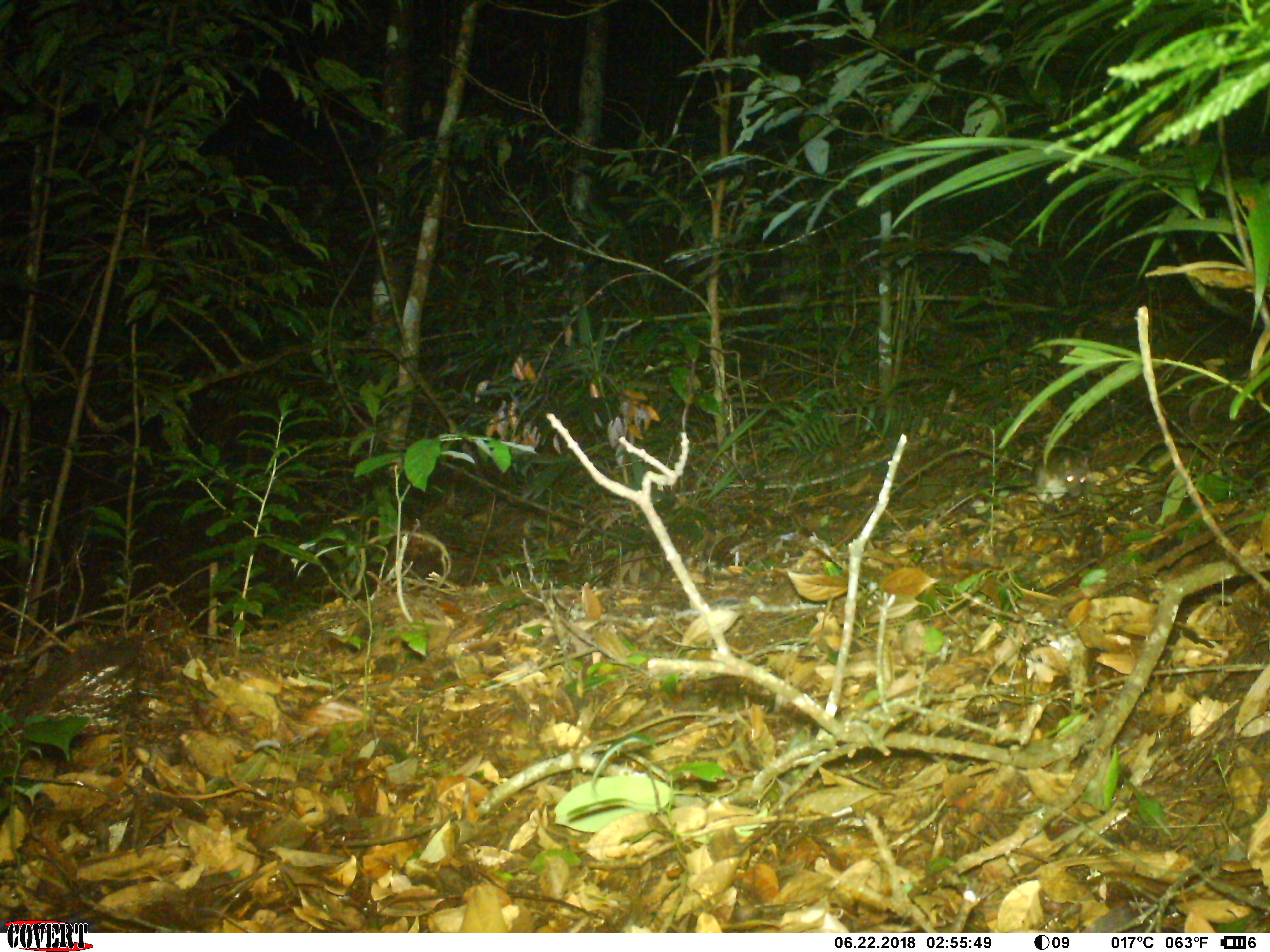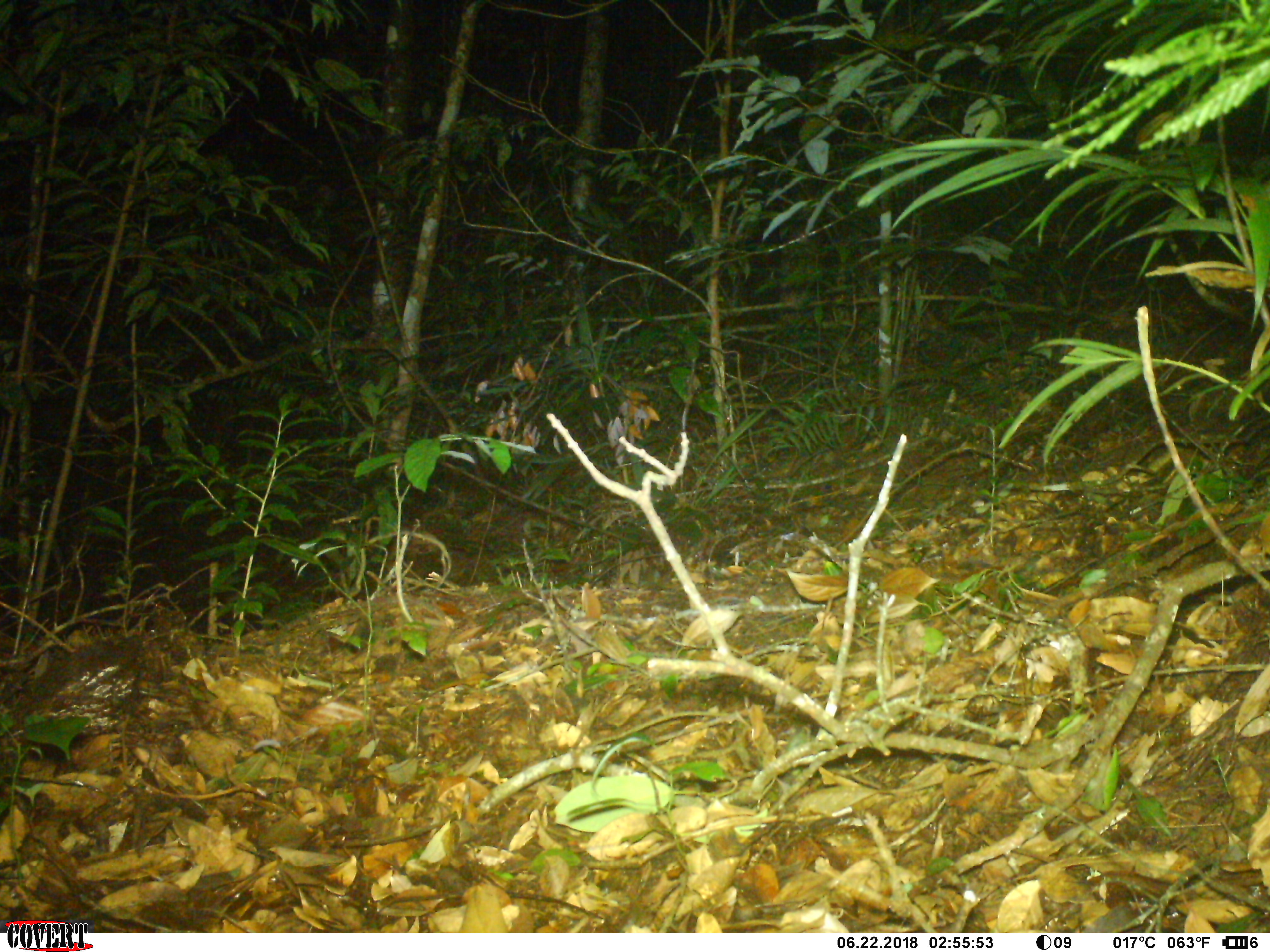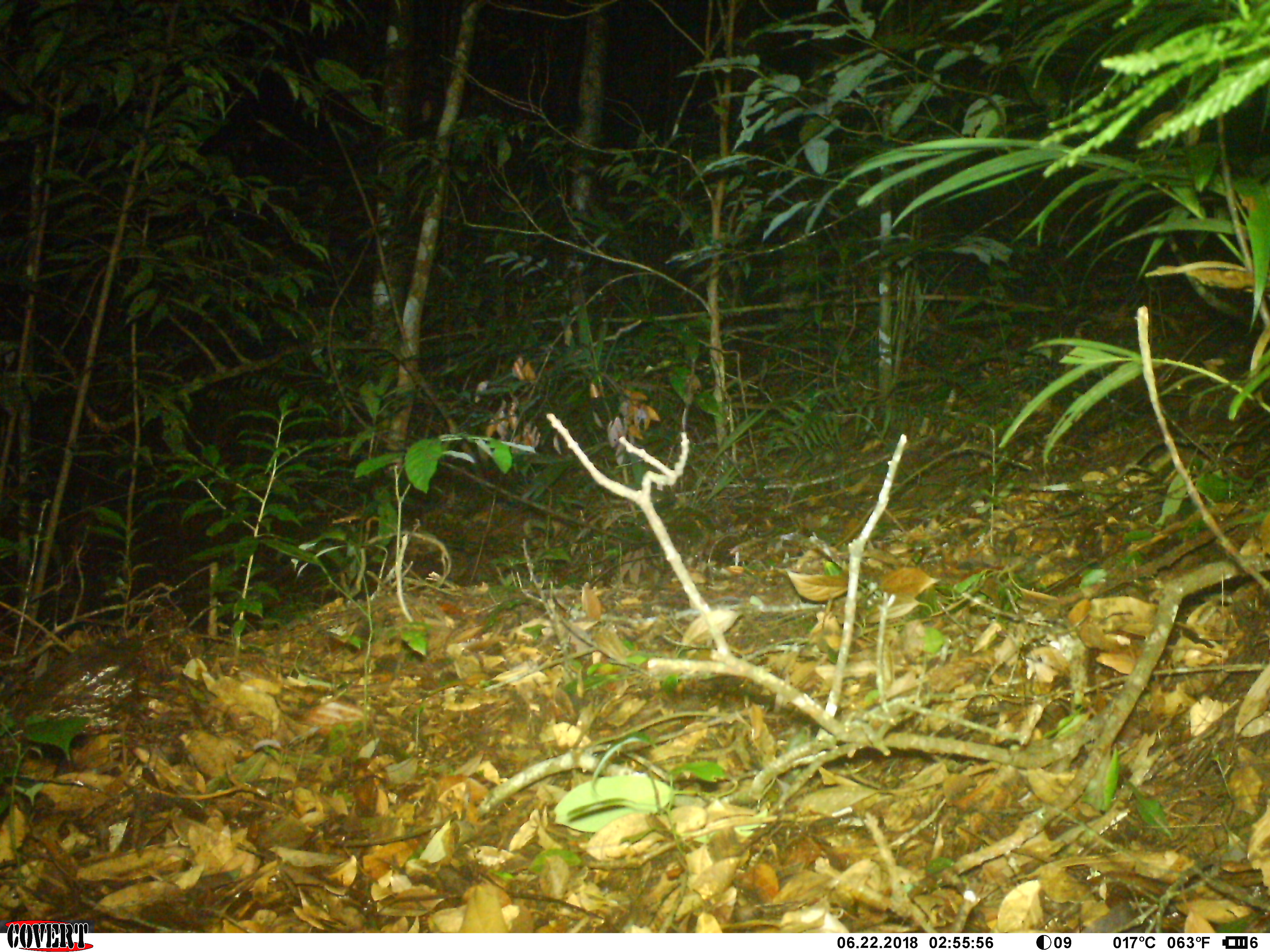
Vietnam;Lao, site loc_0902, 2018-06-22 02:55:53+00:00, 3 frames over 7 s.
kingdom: Animalia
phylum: Chordata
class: Mammalia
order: Rodentia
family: Muridae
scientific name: Muridae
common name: old-world mice and rats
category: unidentified murid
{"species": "unidentified murid (old-world mice and rats) (Muridae)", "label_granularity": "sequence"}